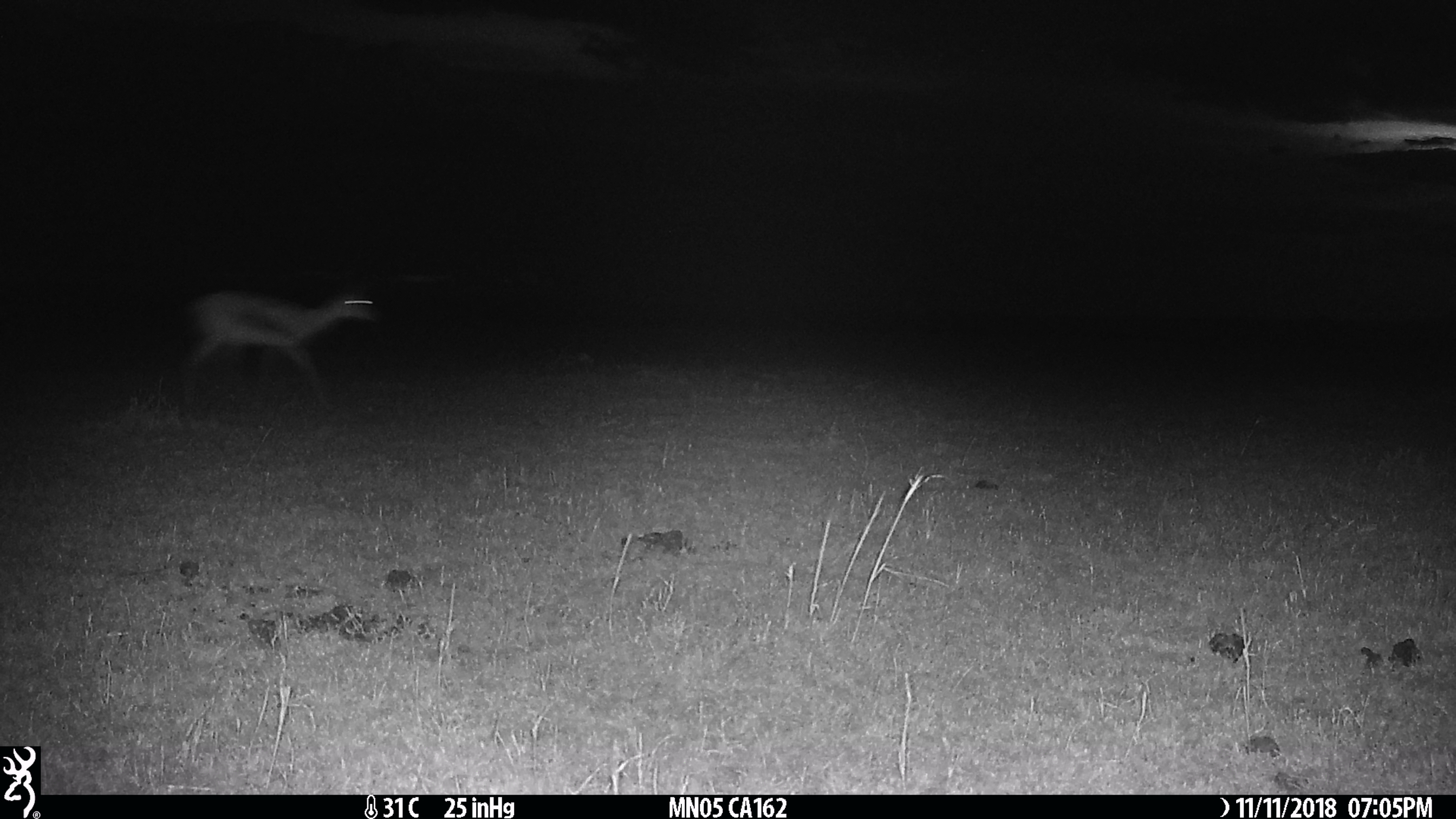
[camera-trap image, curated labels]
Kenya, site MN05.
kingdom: Animalia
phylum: Chordata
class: Mammalia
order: Artiodactyla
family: Bovidae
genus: Eudorcas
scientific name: Eudorcas thomsonii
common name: thomon's gazelle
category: gazelle thomsons